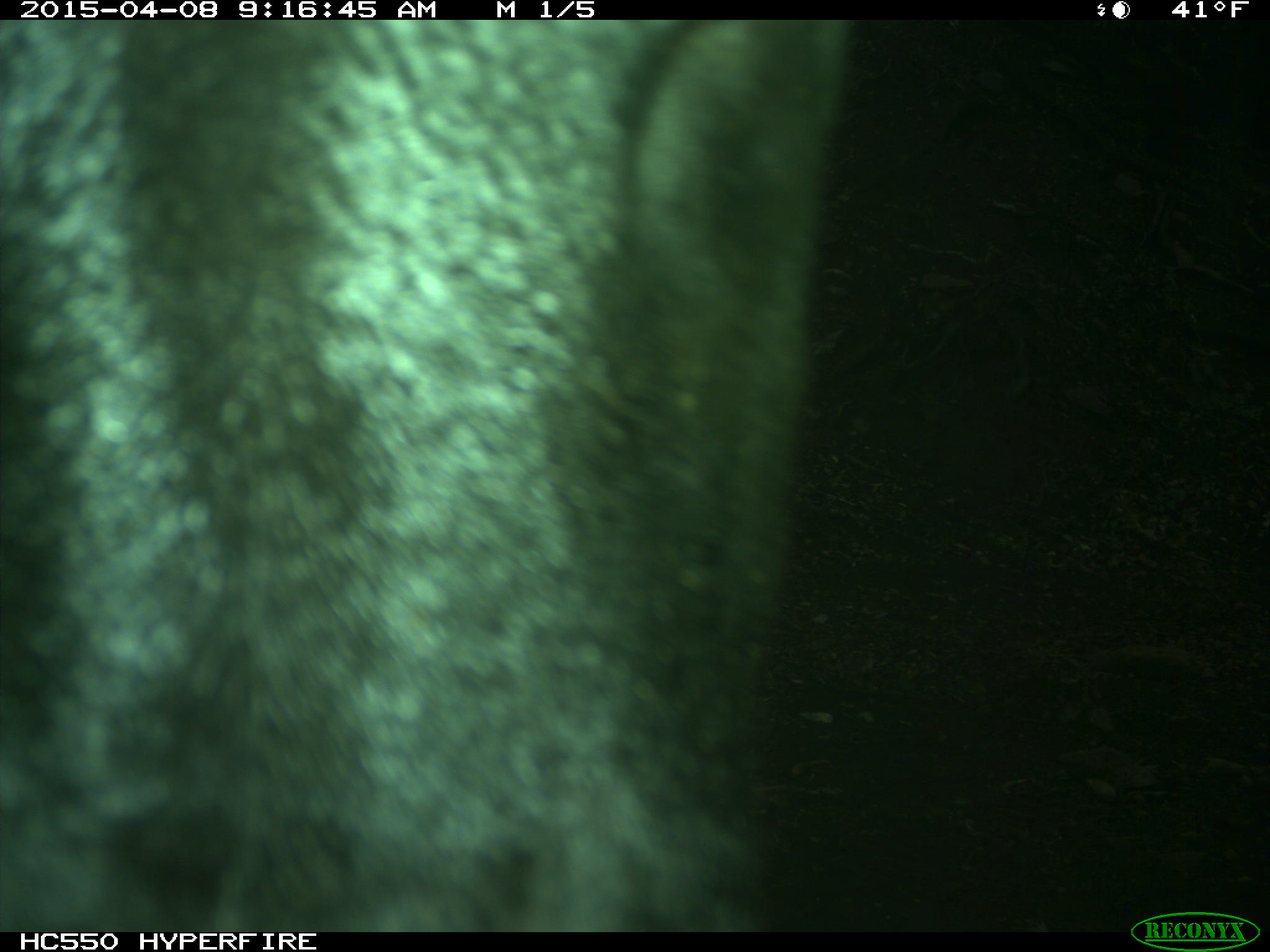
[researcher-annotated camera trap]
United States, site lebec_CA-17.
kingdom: Animalia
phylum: Chordata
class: Mammalia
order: Artiodactyla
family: Bovidae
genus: Bos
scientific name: Bos taurus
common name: domestic cow